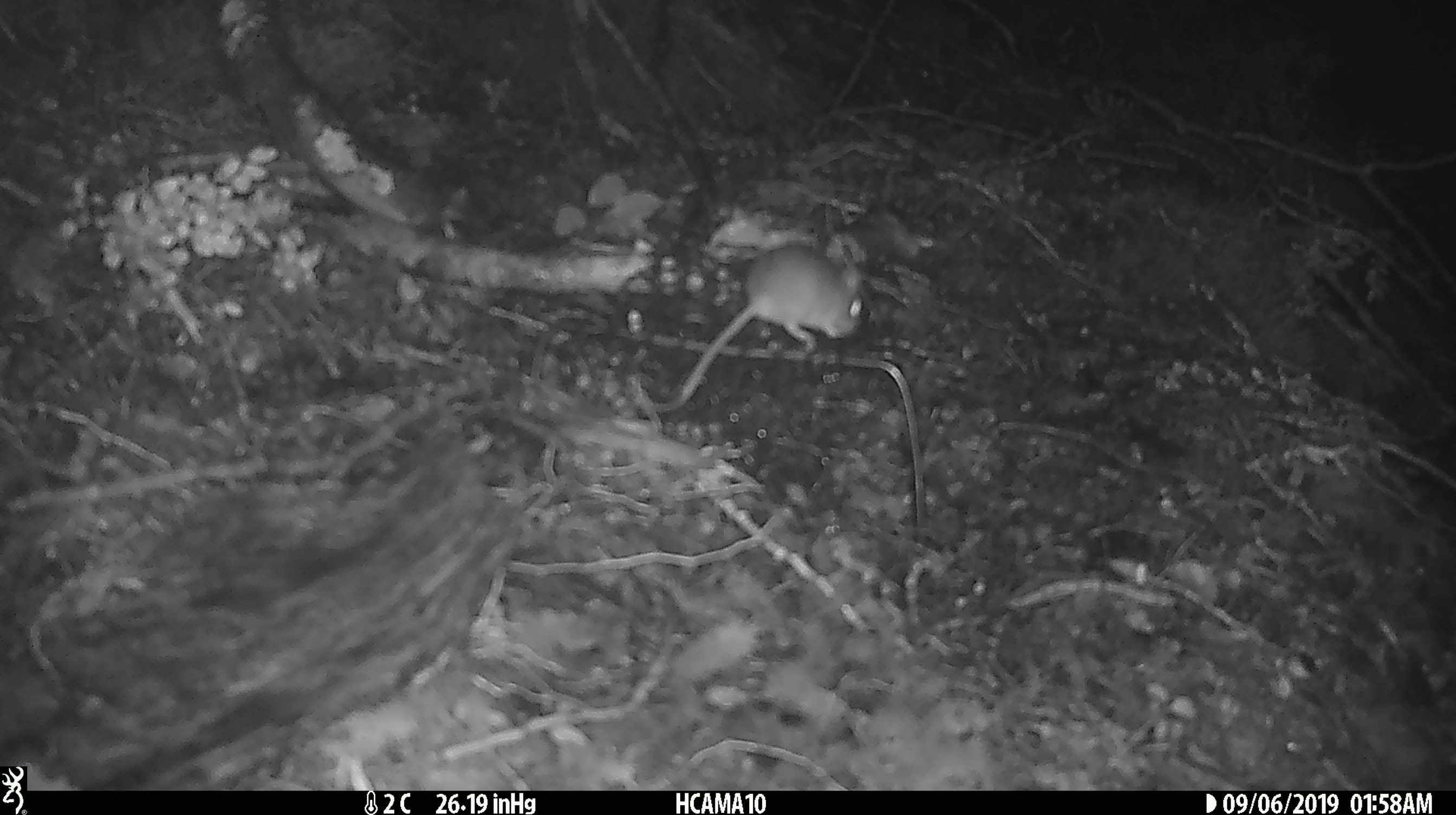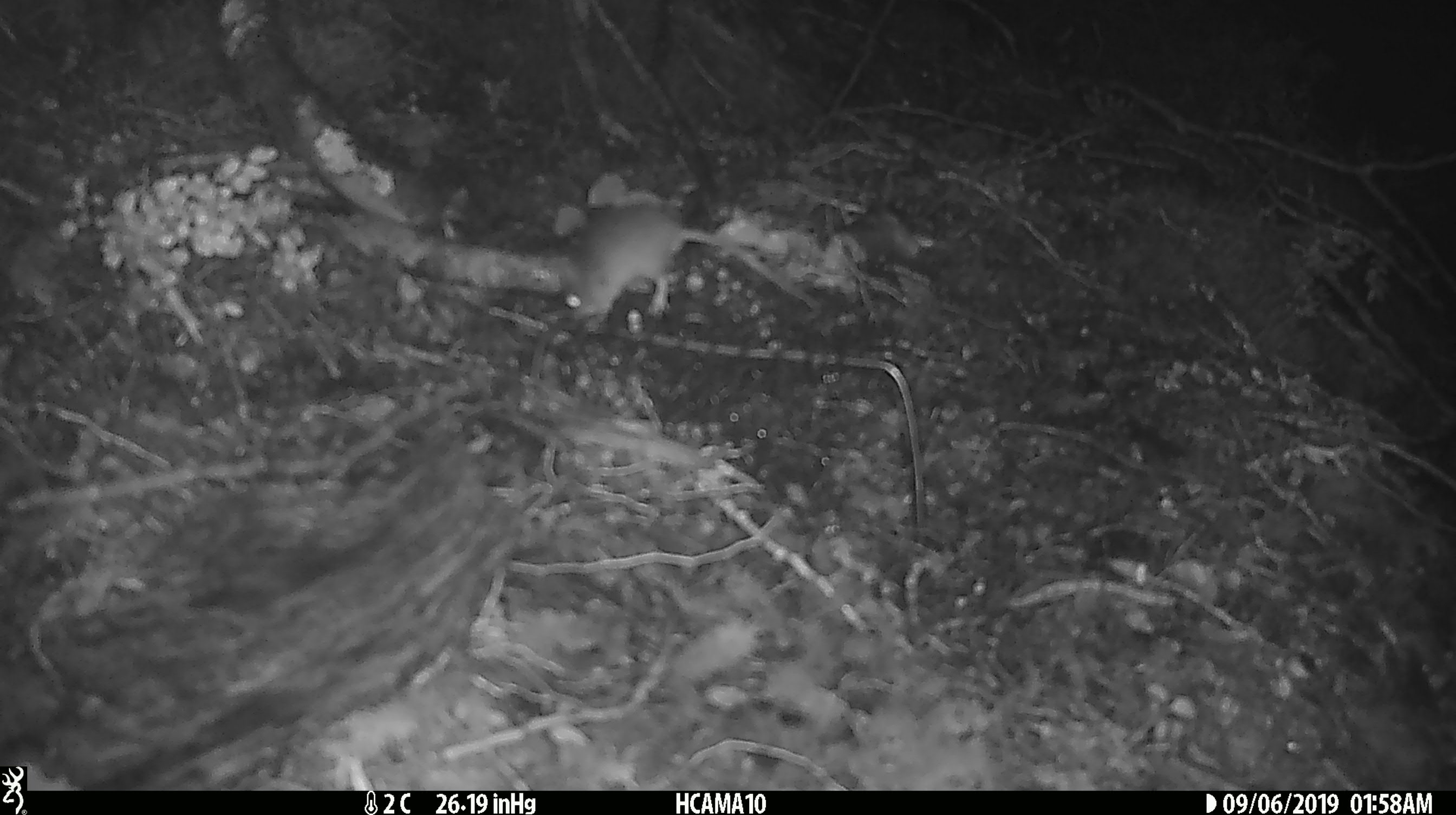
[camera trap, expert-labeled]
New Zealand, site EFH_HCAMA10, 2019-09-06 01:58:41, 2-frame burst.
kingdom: Animalia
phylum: Chordata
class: Mammalia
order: Rodentia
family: Muridae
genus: Mus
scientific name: Mus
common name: mouse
Mouse (Mus).